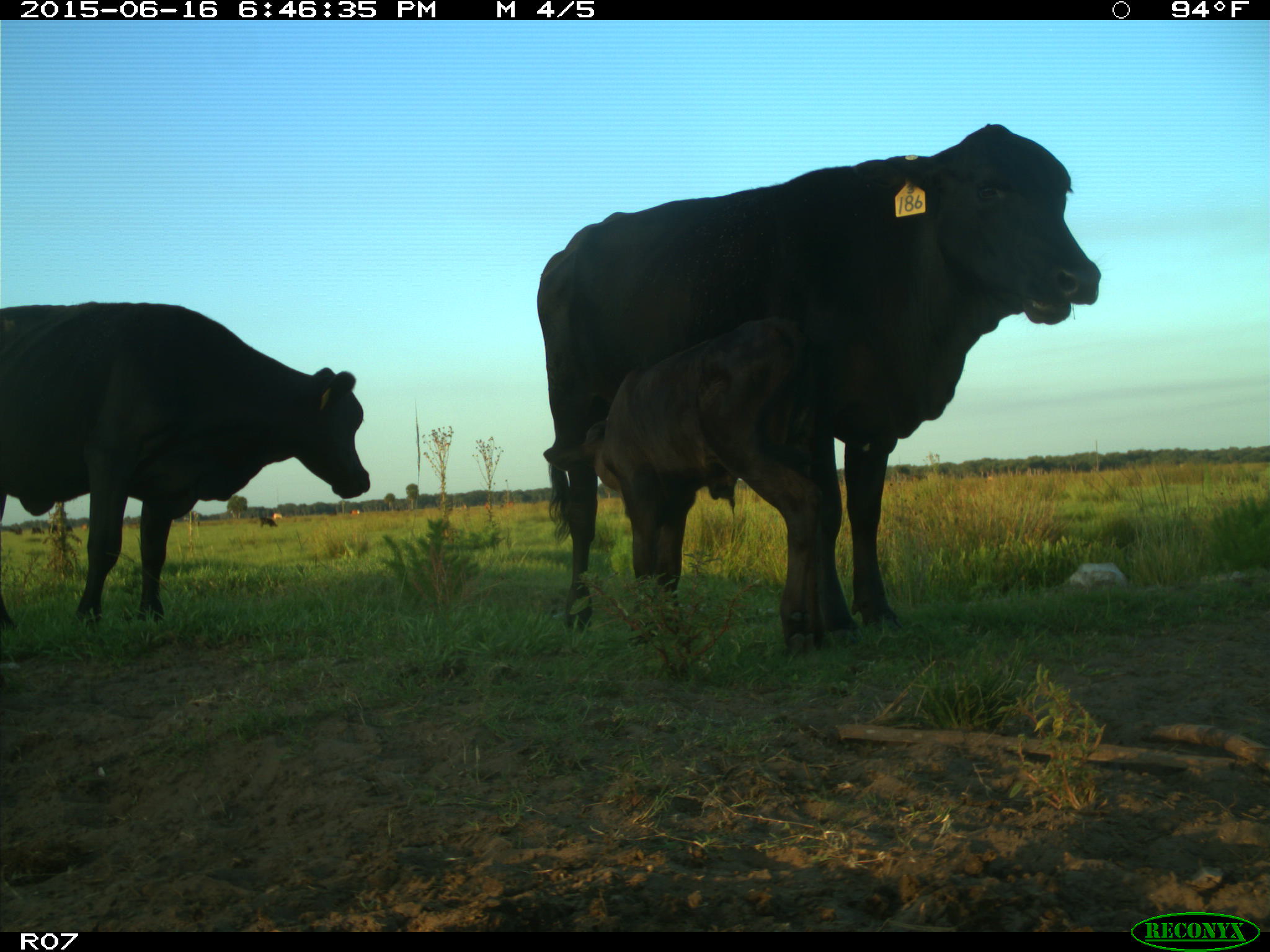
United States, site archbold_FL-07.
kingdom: Animalia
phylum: Chordata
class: Mammalia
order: Artiodactyla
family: Bovidae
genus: Bos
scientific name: Bos taurus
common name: domestic cow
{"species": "Bos taurus (domestic cow)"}